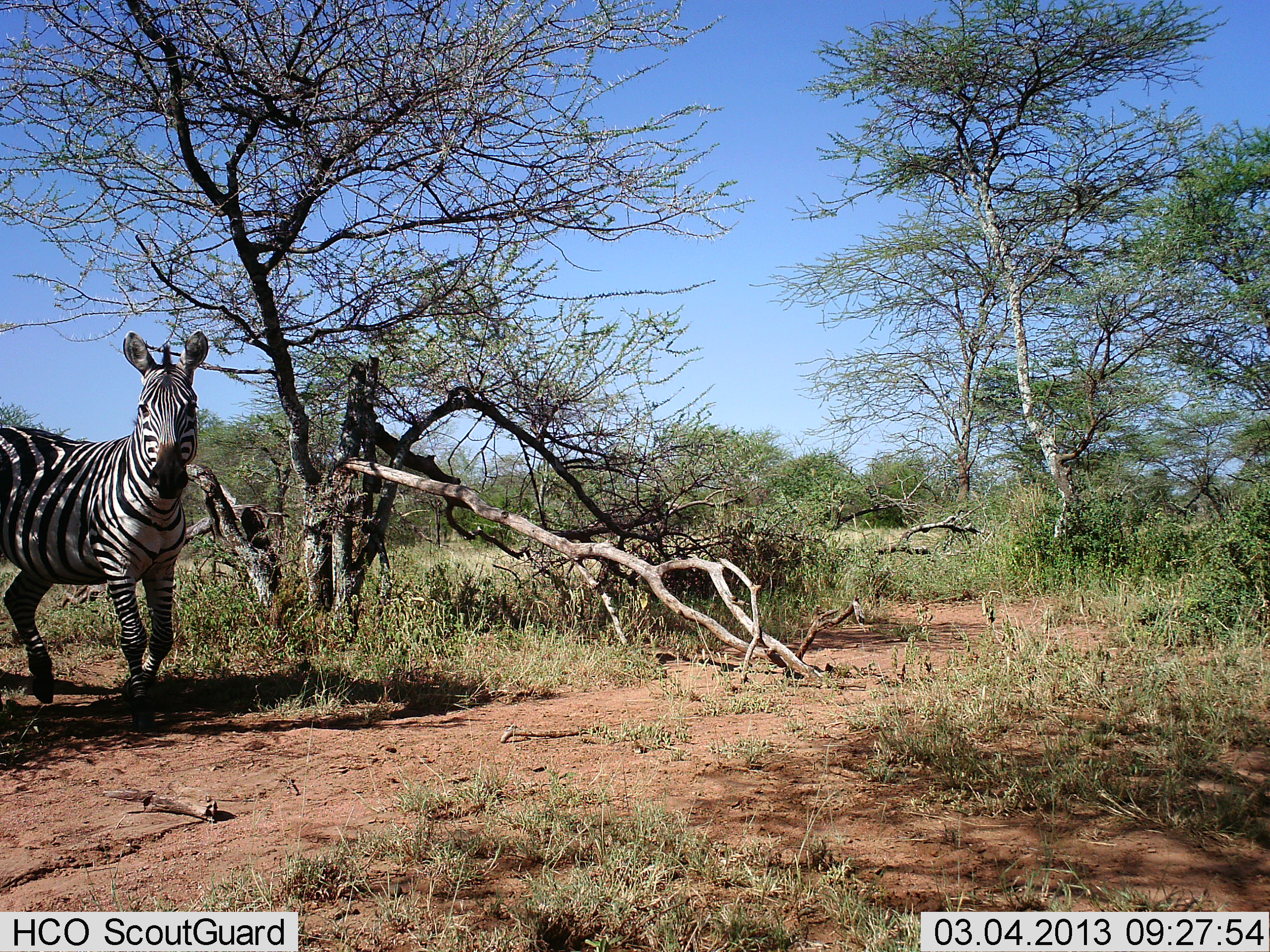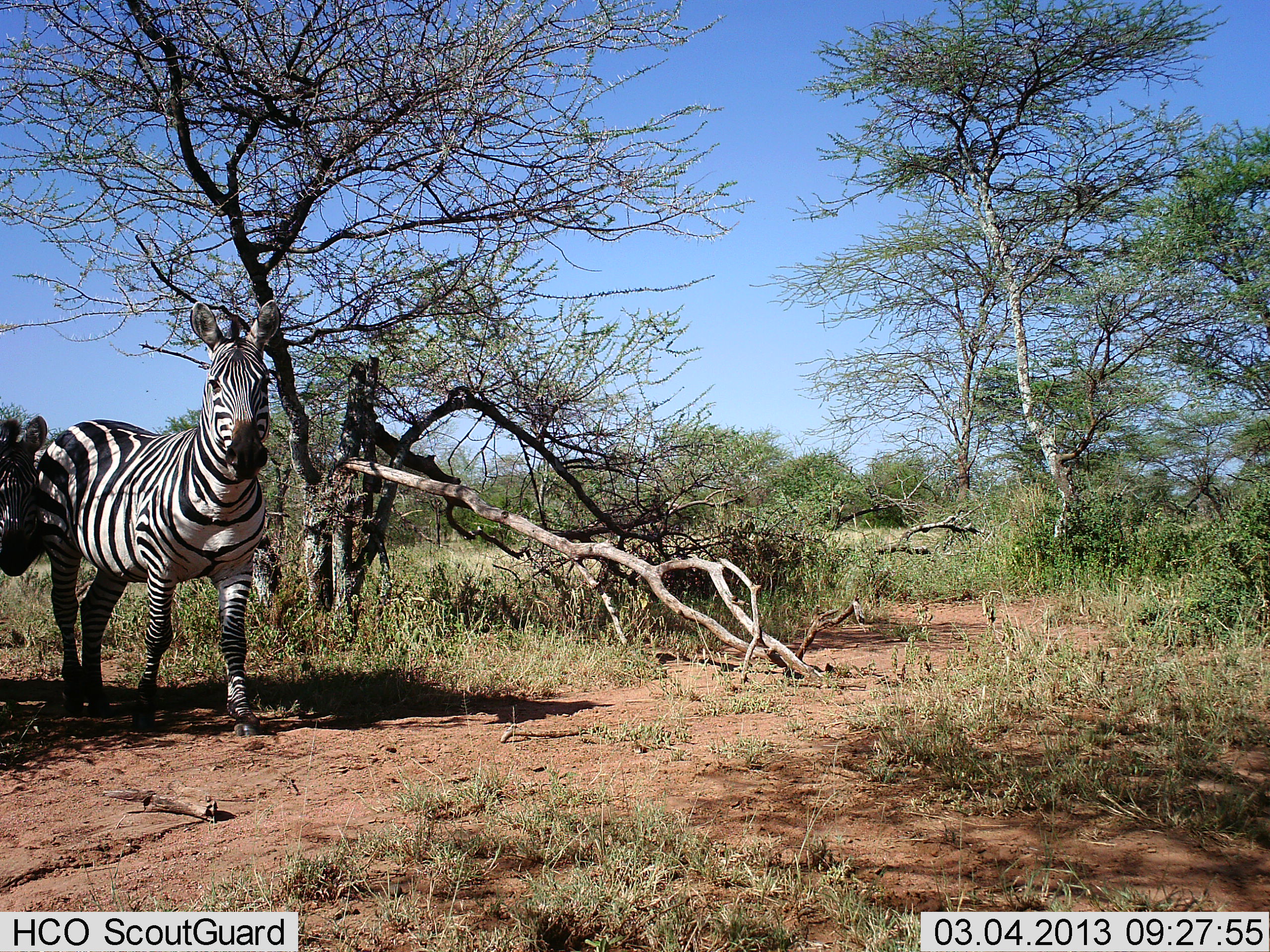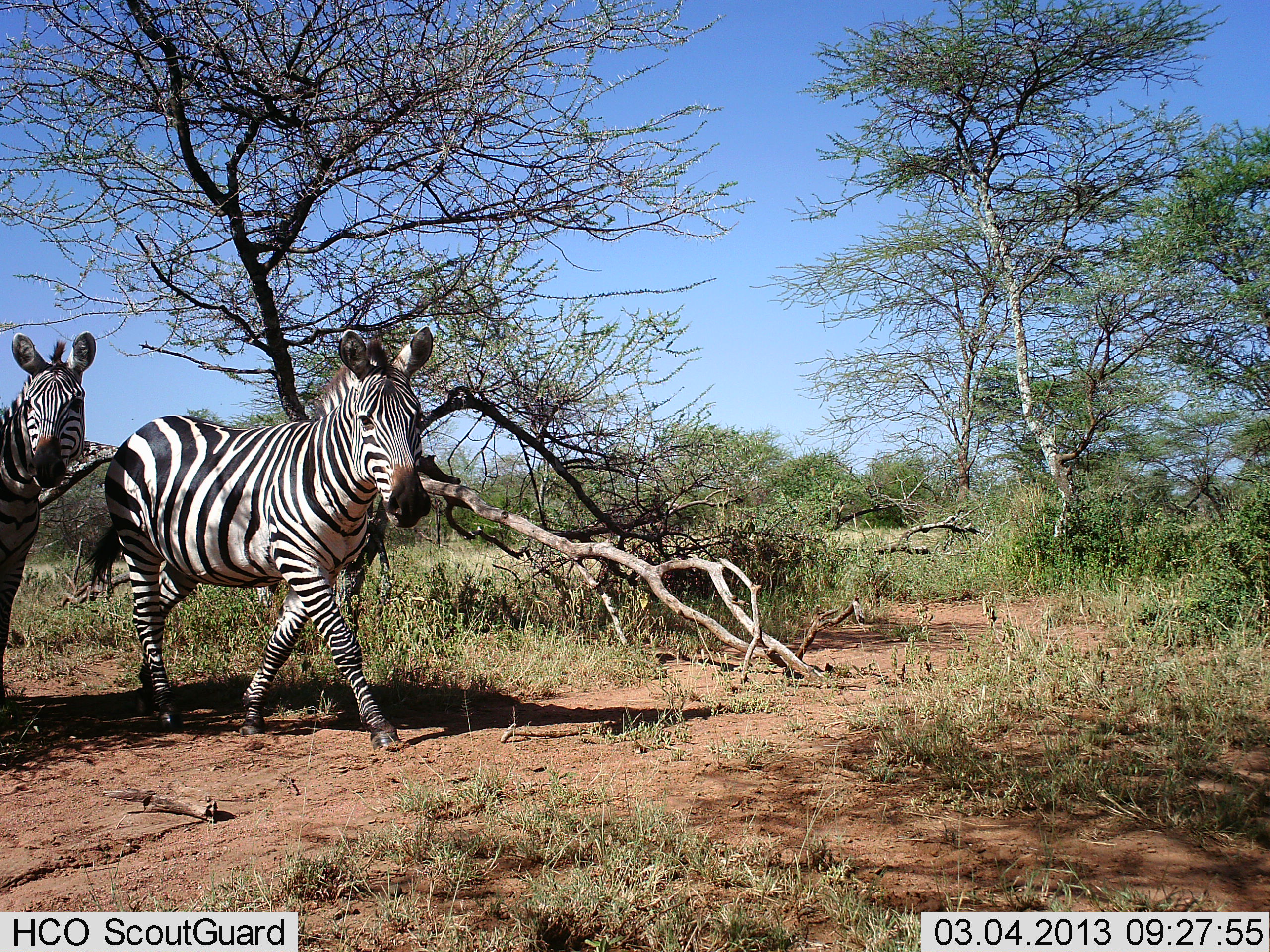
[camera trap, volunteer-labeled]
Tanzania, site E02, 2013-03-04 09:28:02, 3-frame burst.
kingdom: Animalia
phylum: Chordata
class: Mammalia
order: Perissodactyla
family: Equidae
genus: Equus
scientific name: Equus quagga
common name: plains zebra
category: zebra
Zebra (plains zebra) (Equus quagga), count 2. Behavior (volunteer vote fractions): standing 9%, resting 0%, moving 95%, interacting 0%. Young present (vote fraction): 0%. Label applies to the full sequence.